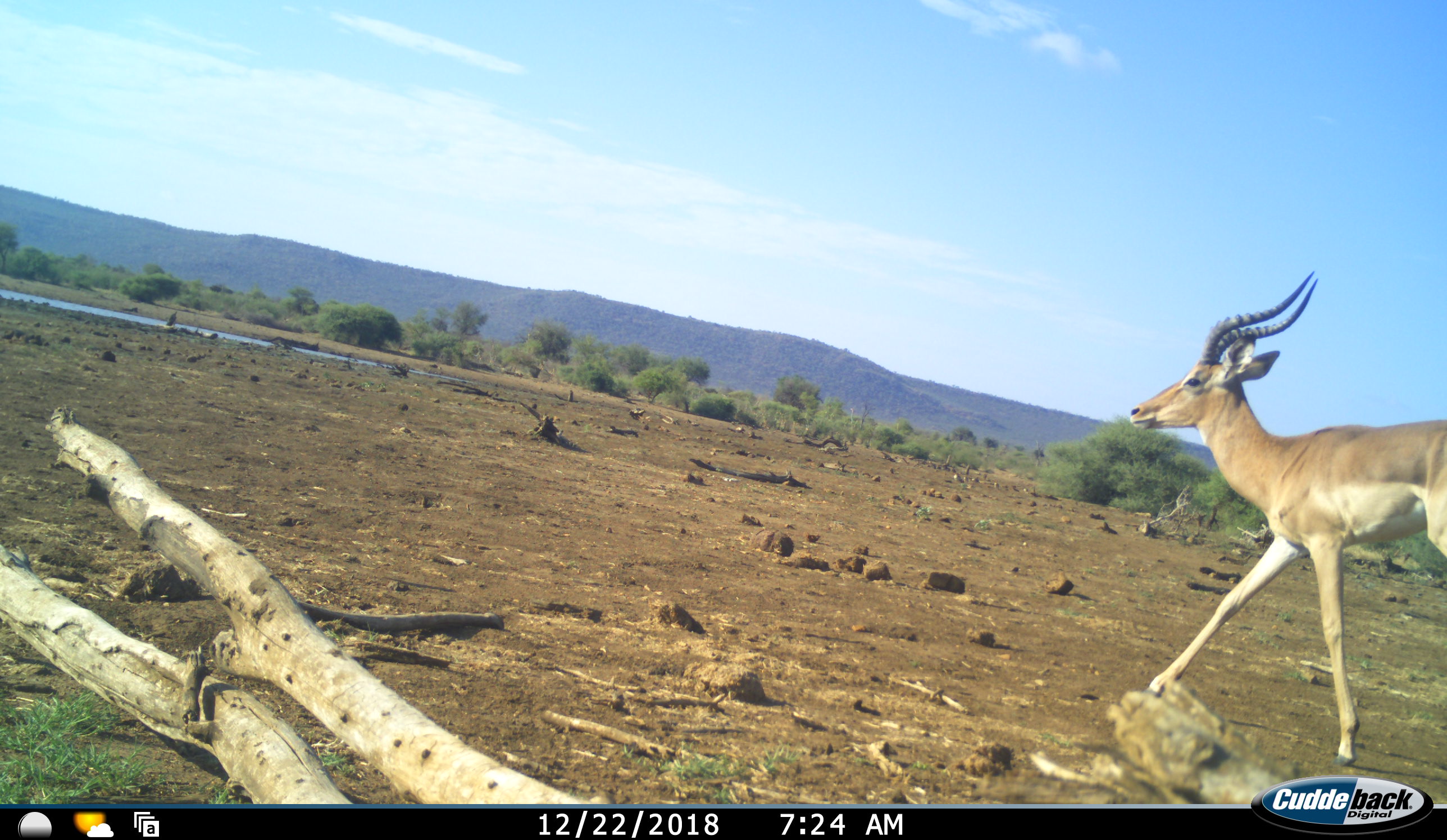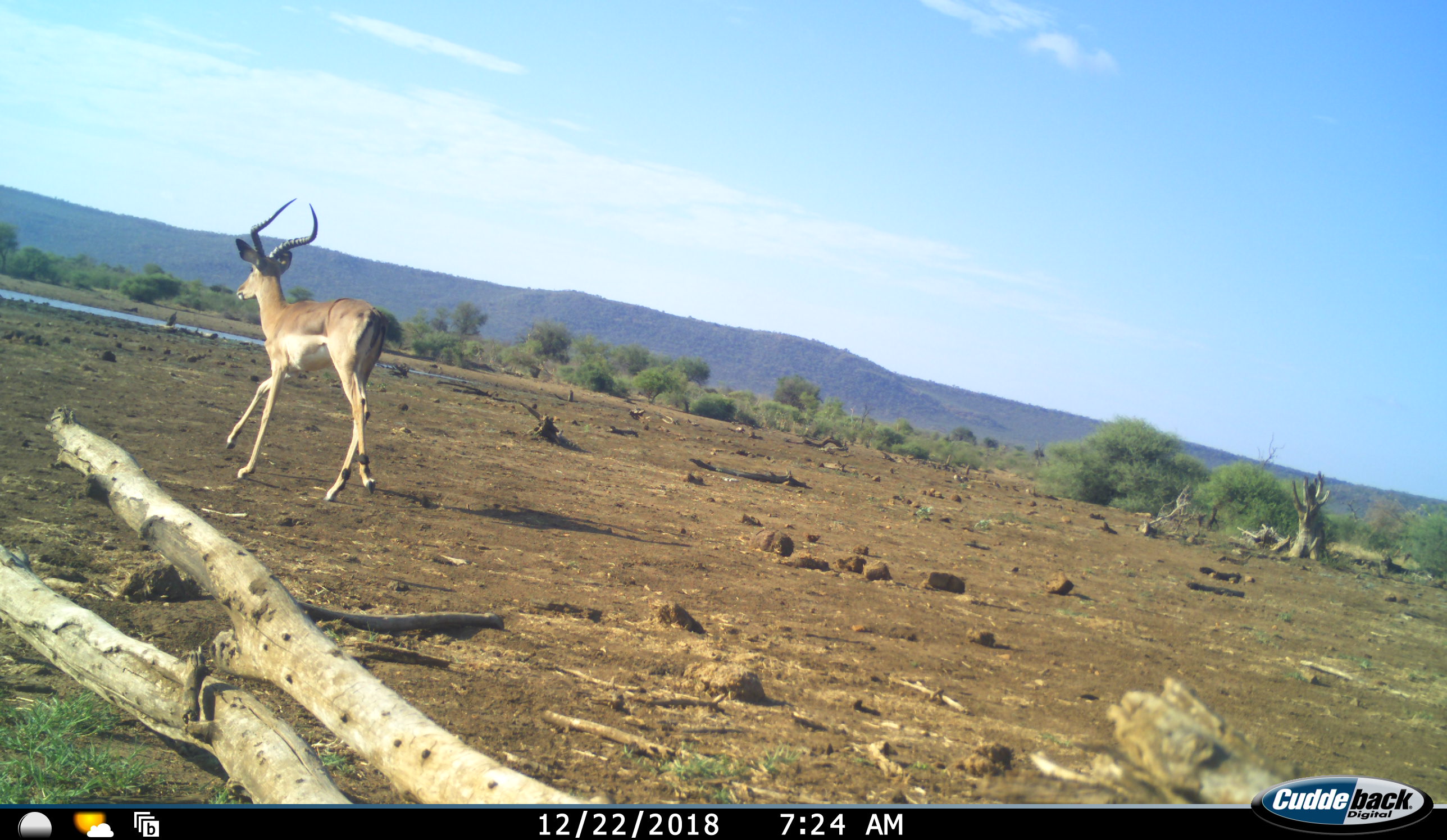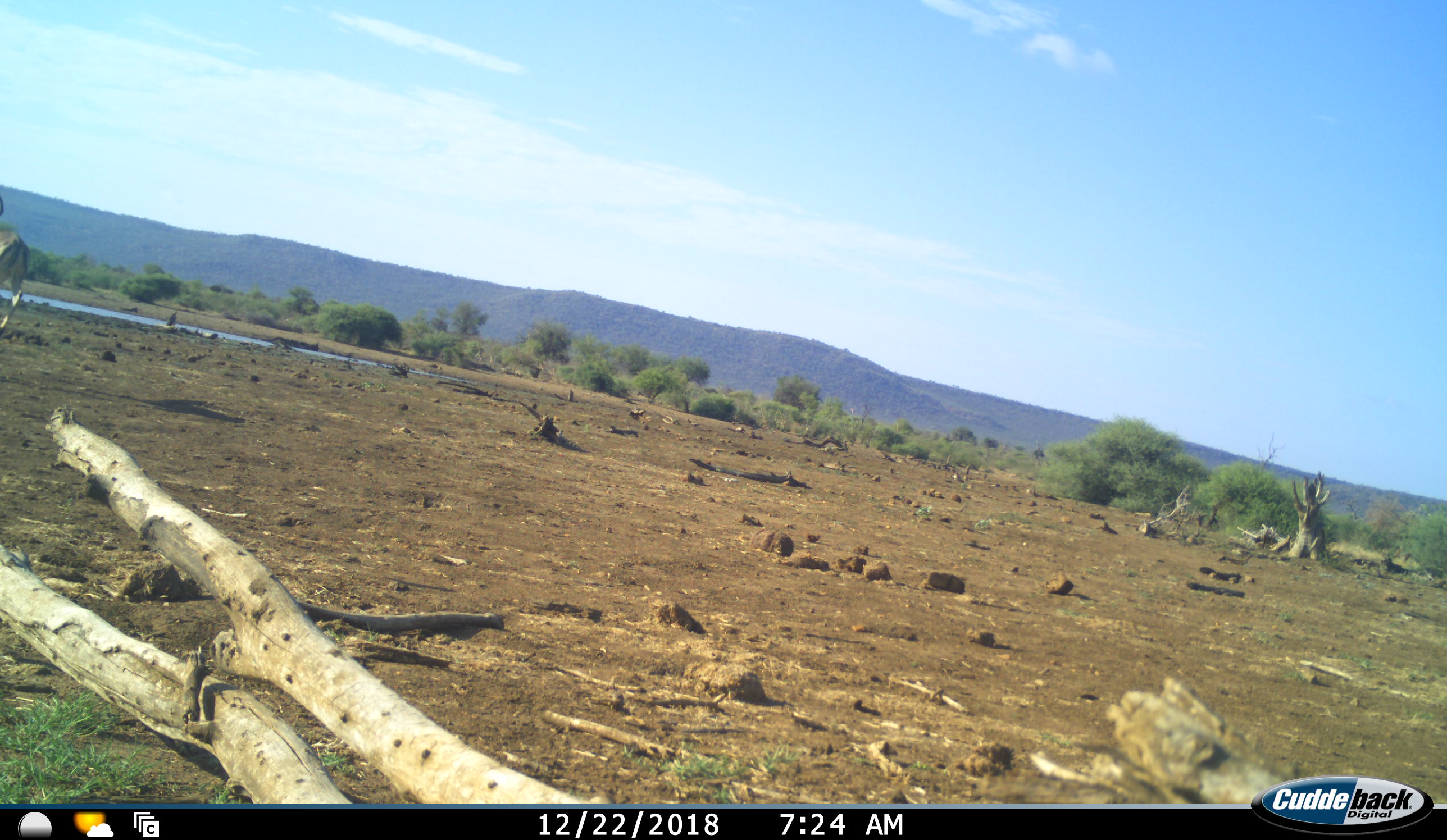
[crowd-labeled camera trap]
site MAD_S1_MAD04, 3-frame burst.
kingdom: Animalia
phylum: Chordata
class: Mammalia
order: Artiodactyla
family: Bovidae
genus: Aepyceros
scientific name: Aepyceros melampus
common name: impala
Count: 1.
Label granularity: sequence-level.